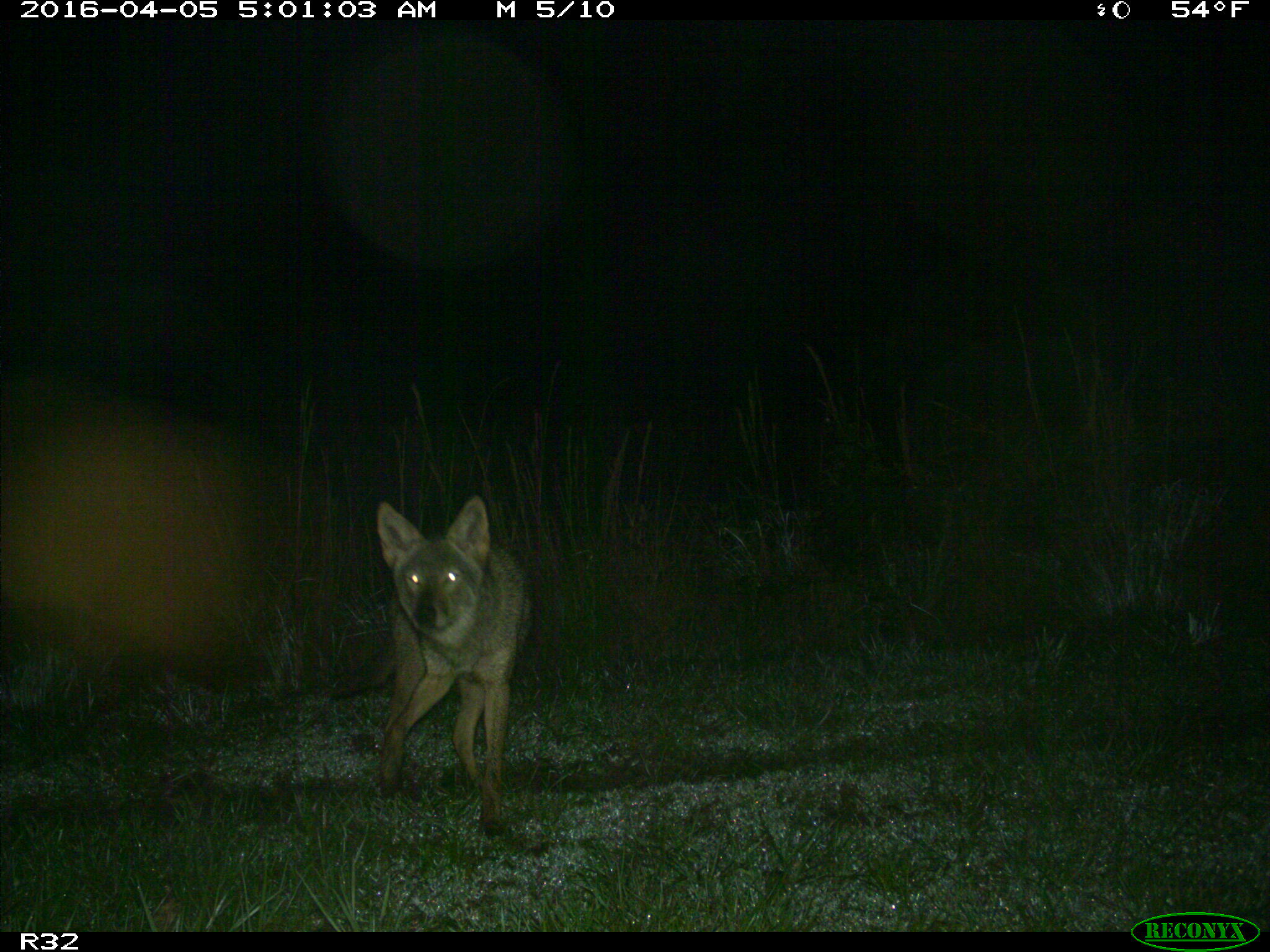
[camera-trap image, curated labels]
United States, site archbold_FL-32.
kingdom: Animalia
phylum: Chordata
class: Mammalia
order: Carnivora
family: Canidae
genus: Canis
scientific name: Canis latrans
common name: coyote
Canis latrans (coyote).